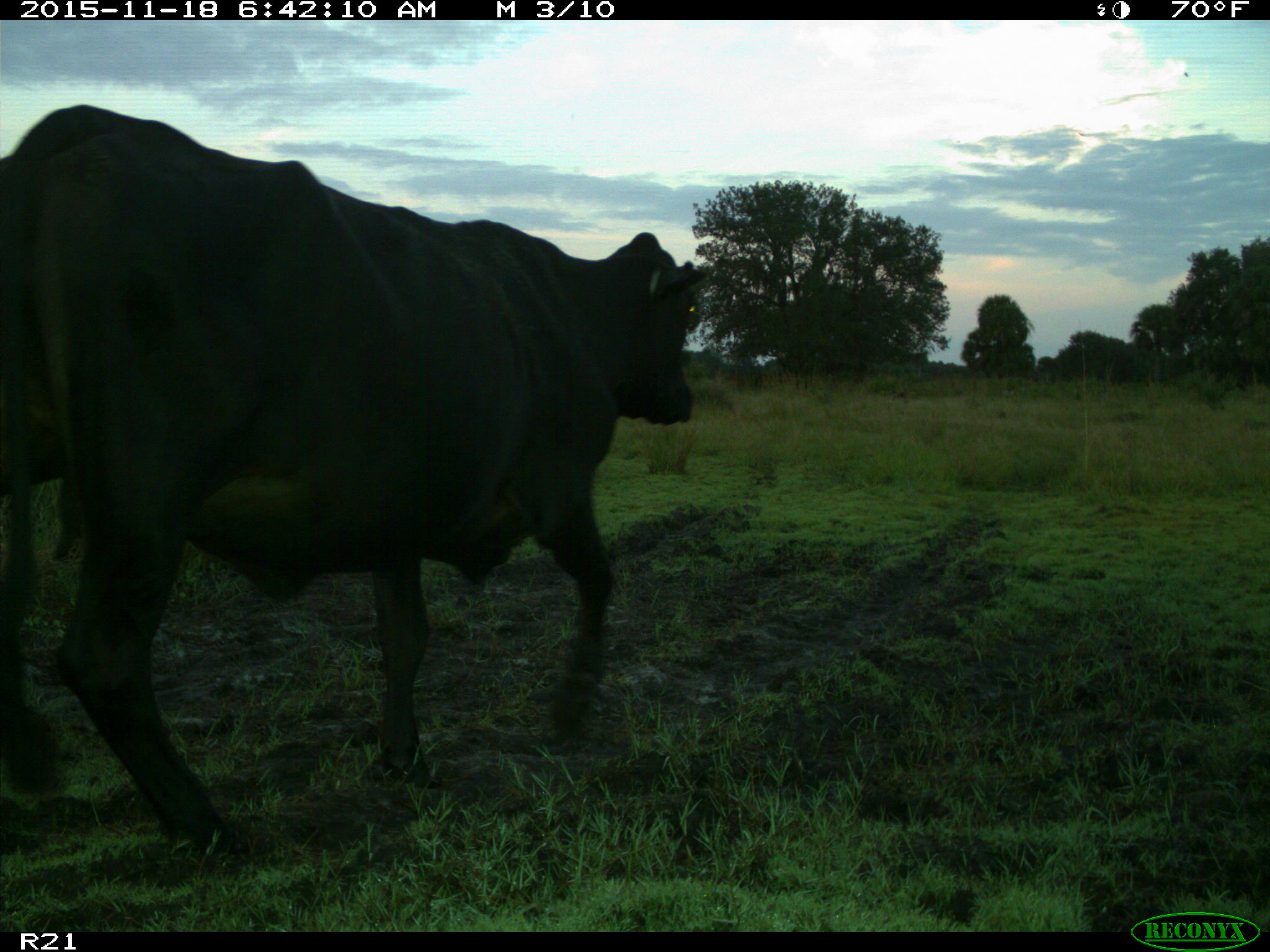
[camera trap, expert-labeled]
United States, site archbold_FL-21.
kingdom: Animalia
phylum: Chordata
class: Mammalia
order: Artiodactyla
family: Bovidae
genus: Bos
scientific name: Bos taurus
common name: domestic cow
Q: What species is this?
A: Bos taurus (domestic cow).